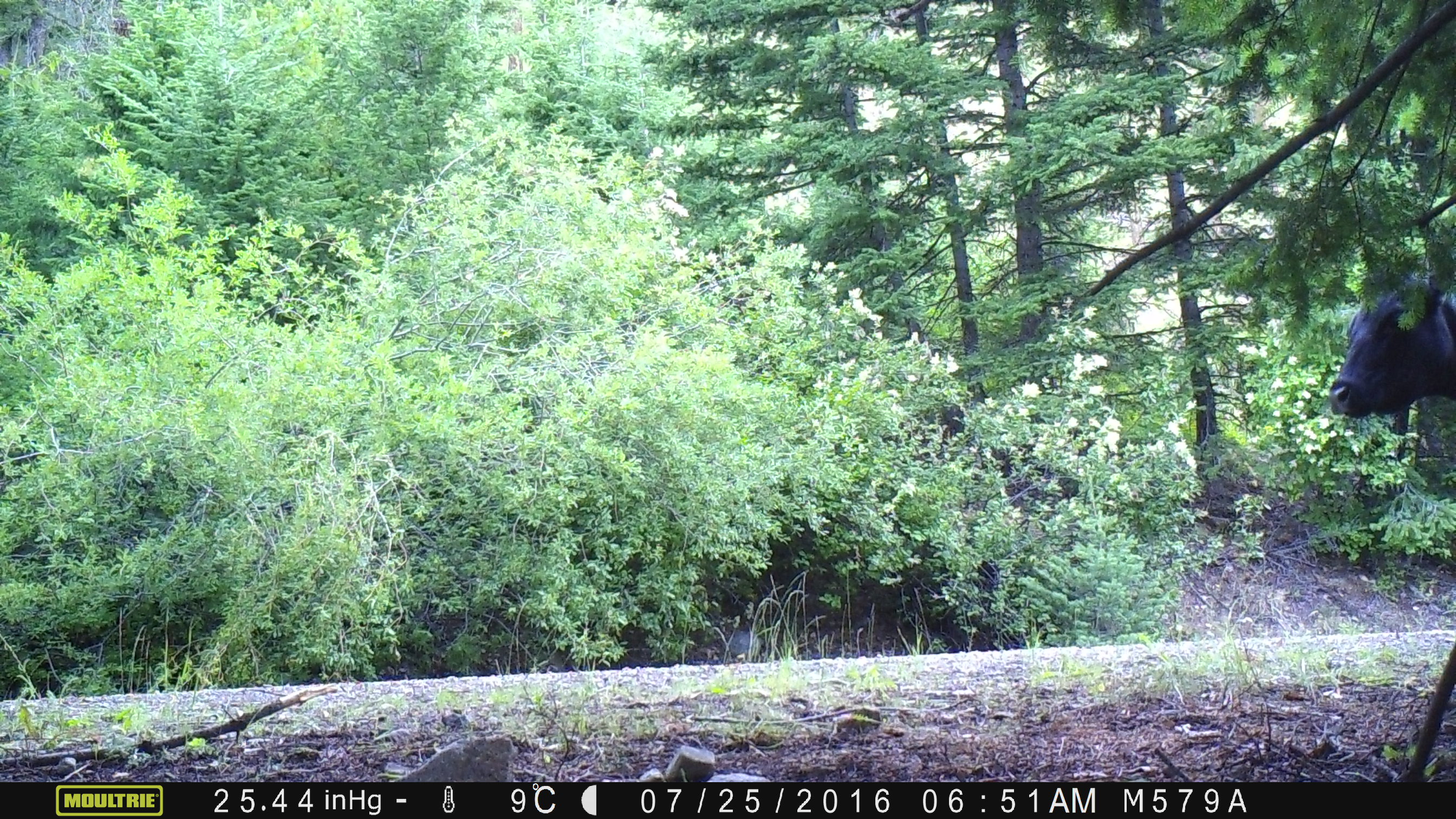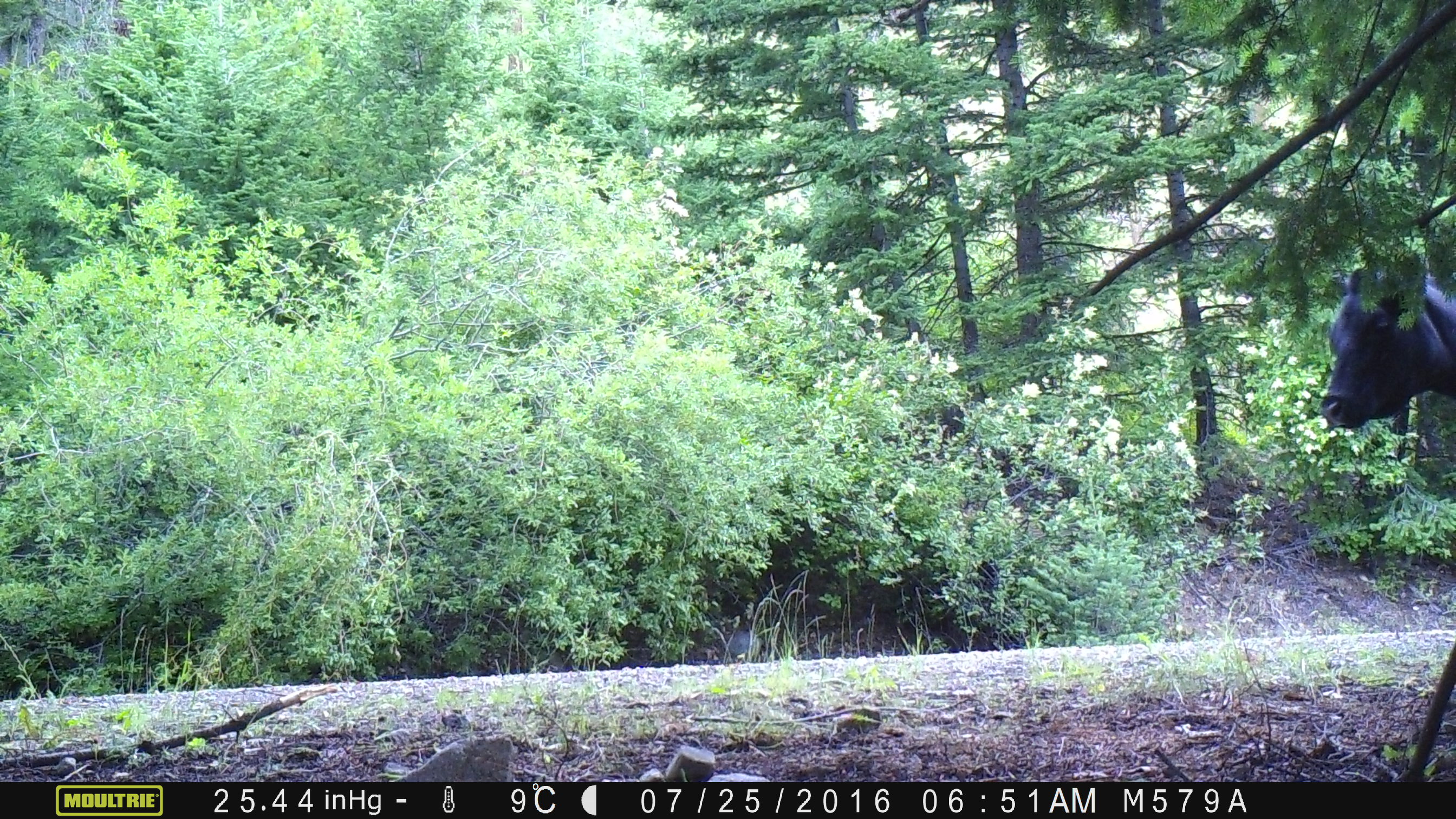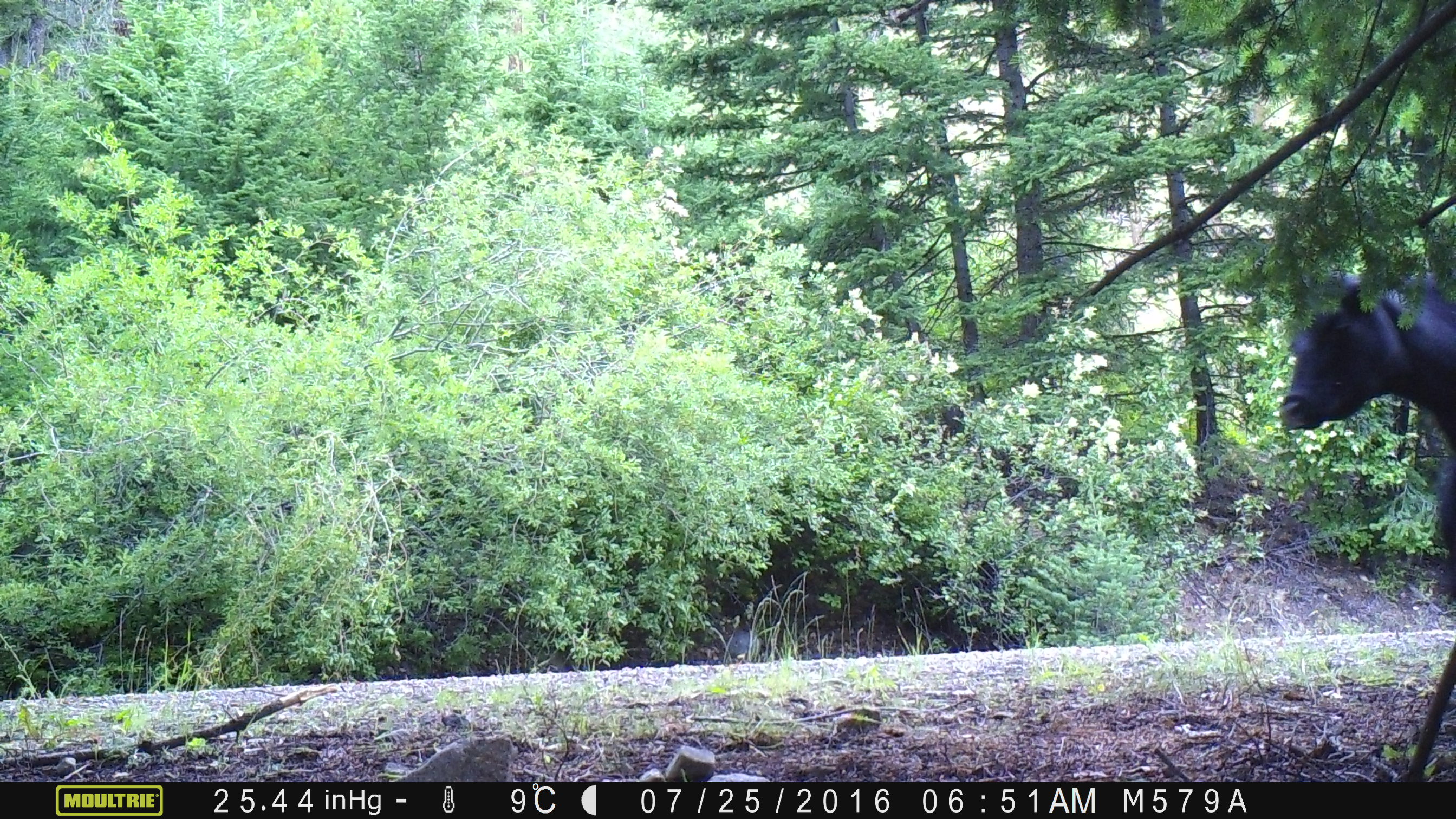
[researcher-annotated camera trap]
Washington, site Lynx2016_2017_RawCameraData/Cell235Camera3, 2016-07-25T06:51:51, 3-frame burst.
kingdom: Animalia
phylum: Chordata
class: Mammalia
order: Artiodactyla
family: Bovidae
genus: Bos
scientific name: Bos taurus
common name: domestic cattle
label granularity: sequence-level